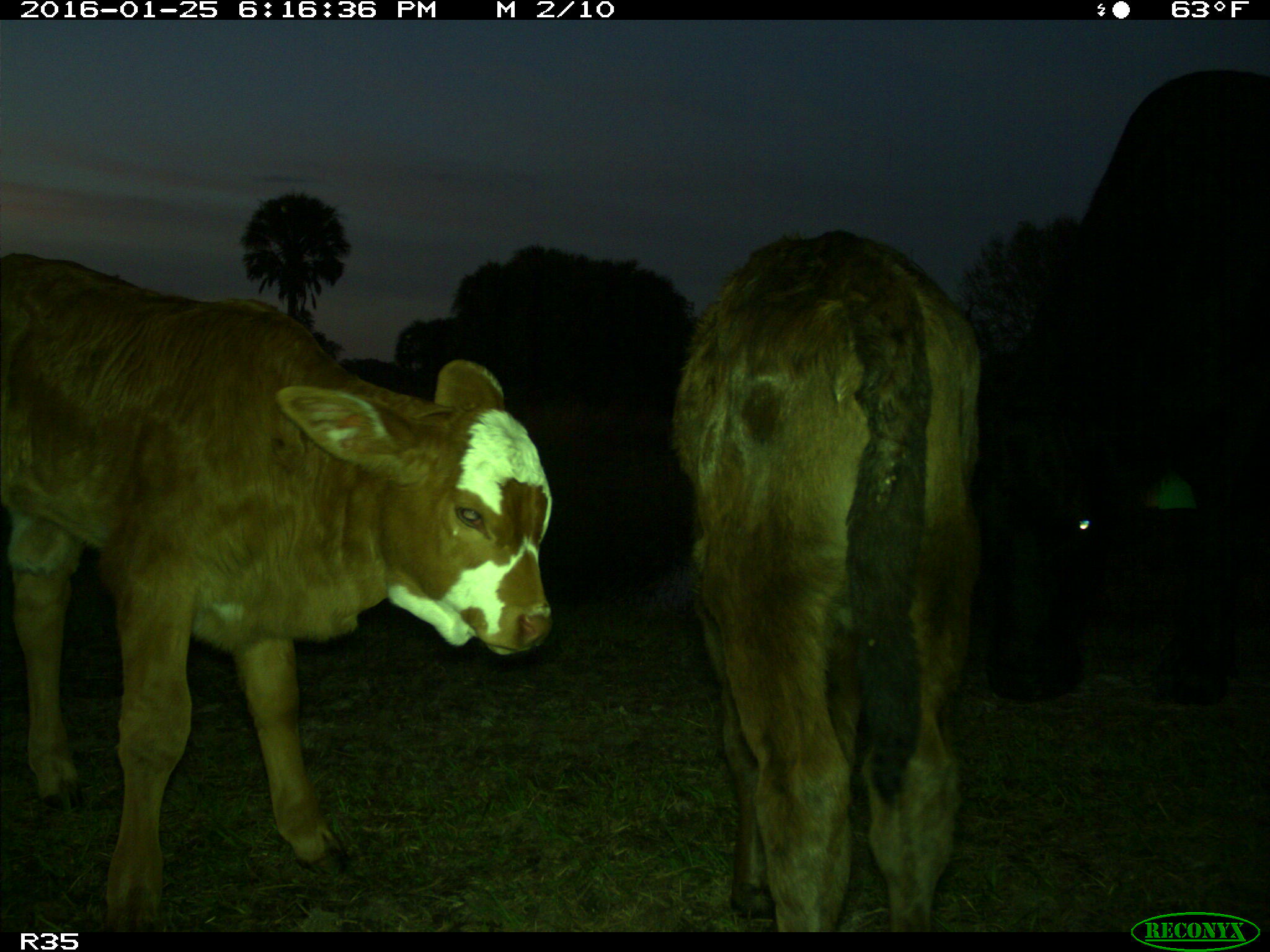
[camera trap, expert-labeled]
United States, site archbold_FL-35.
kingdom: Animalia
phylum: Chordata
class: Mammalia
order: Artiodactyla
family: Bovidae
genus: Bos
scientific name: Bos taurus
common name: domestic cow